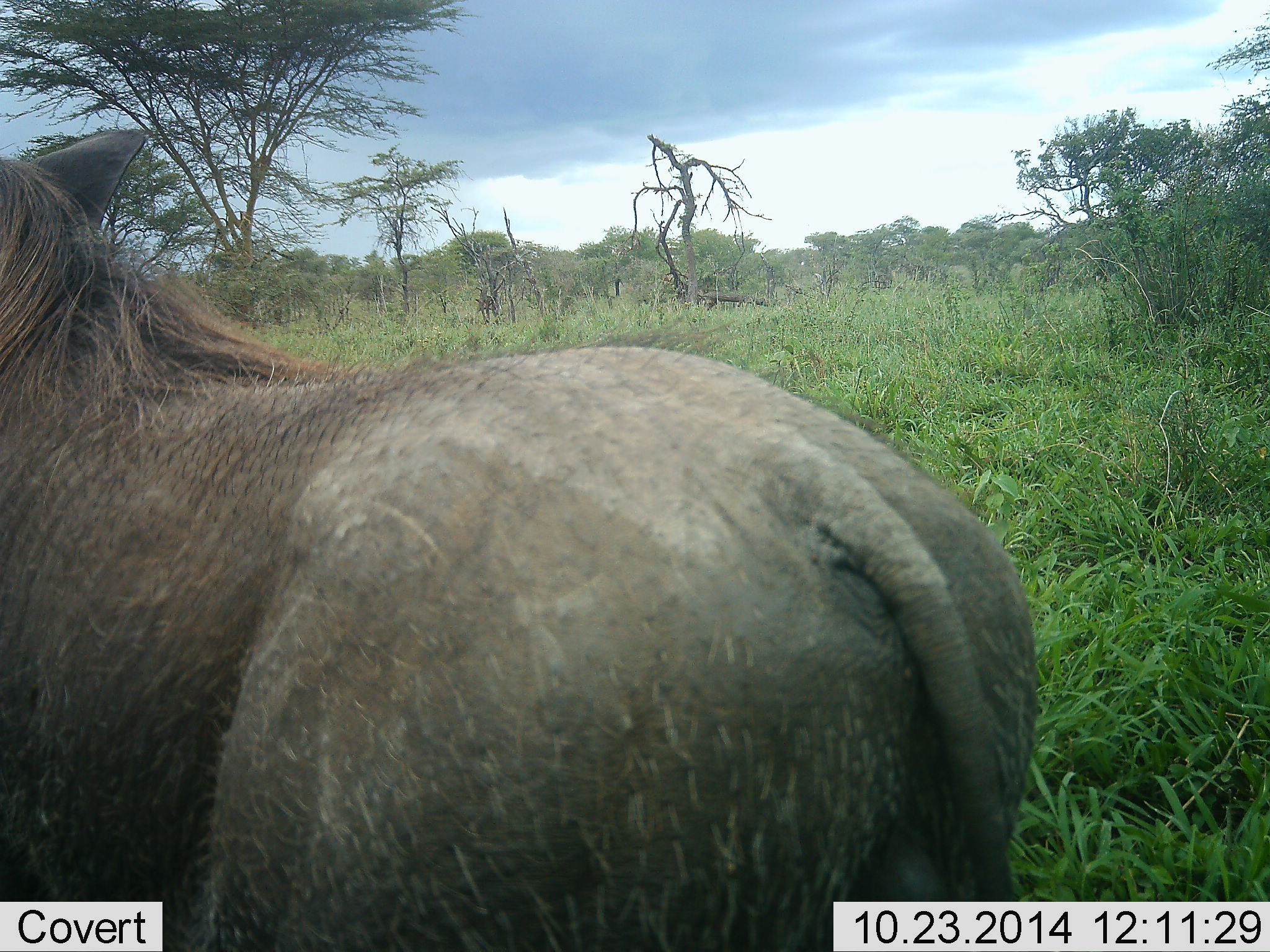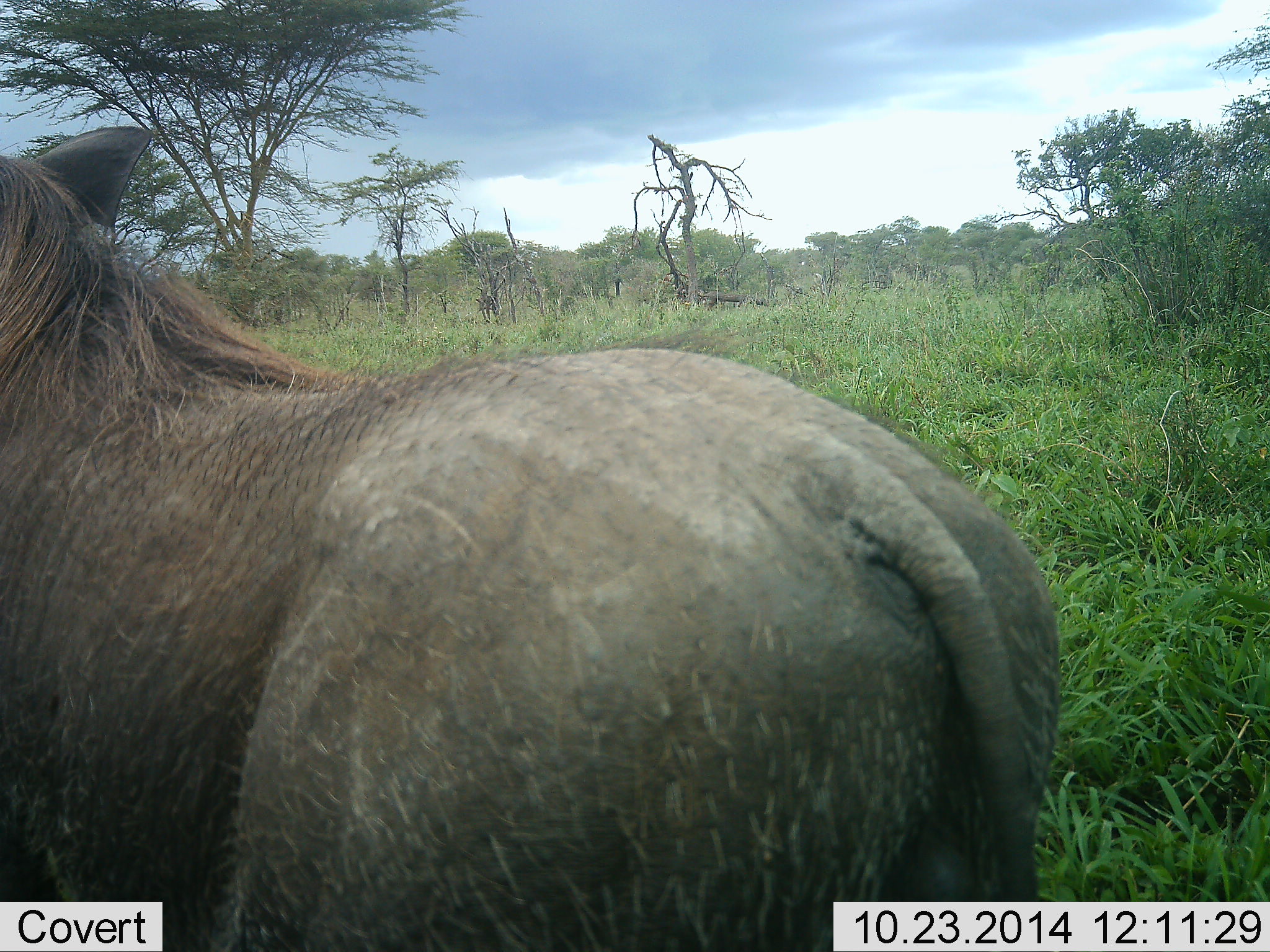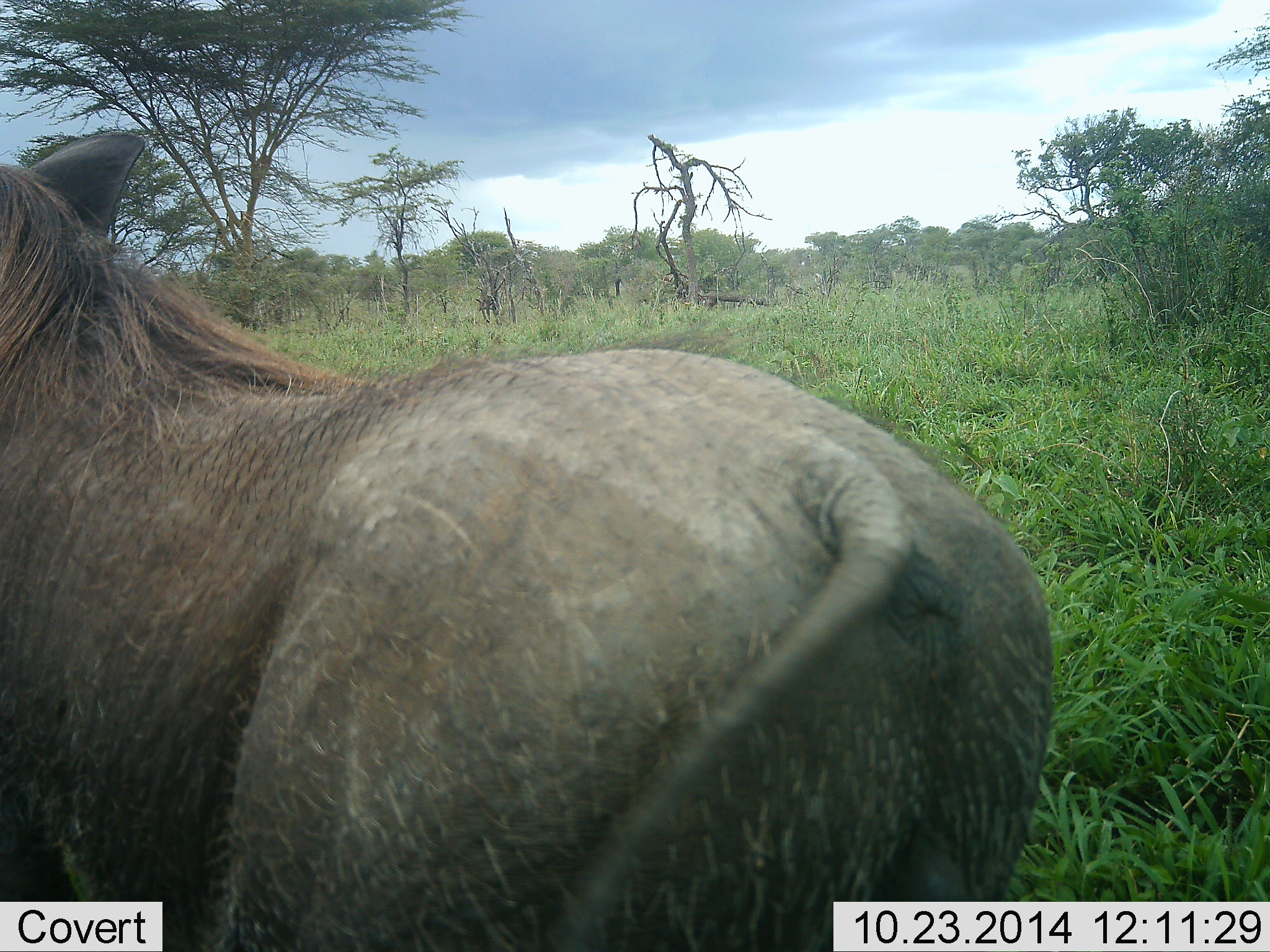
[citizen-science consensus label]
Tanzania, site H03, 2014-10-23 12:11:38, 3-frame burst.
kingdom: Animalia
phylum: Chordata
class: Mammalia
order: Artiodactyla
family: Suidae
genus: Phacochoerus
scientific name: Phacochoerus africanus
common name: warthog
Warthog (Phacochoerus africanus), count 1. Behavior (volunteer vote fractions): standing 100%, resting 0%, moving 0%, interacting 0%. Young present (vote fraction): 0%. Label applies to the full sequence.